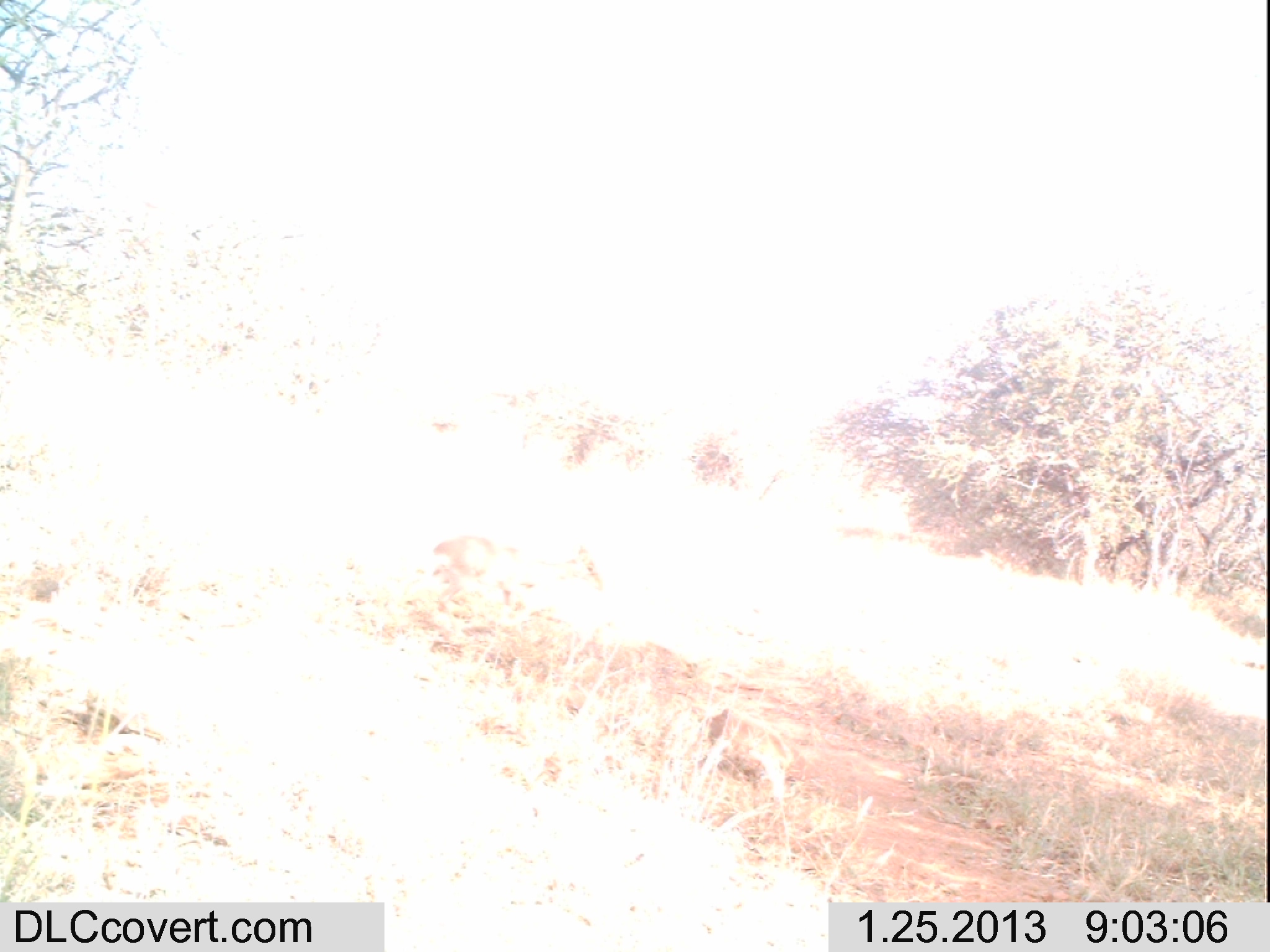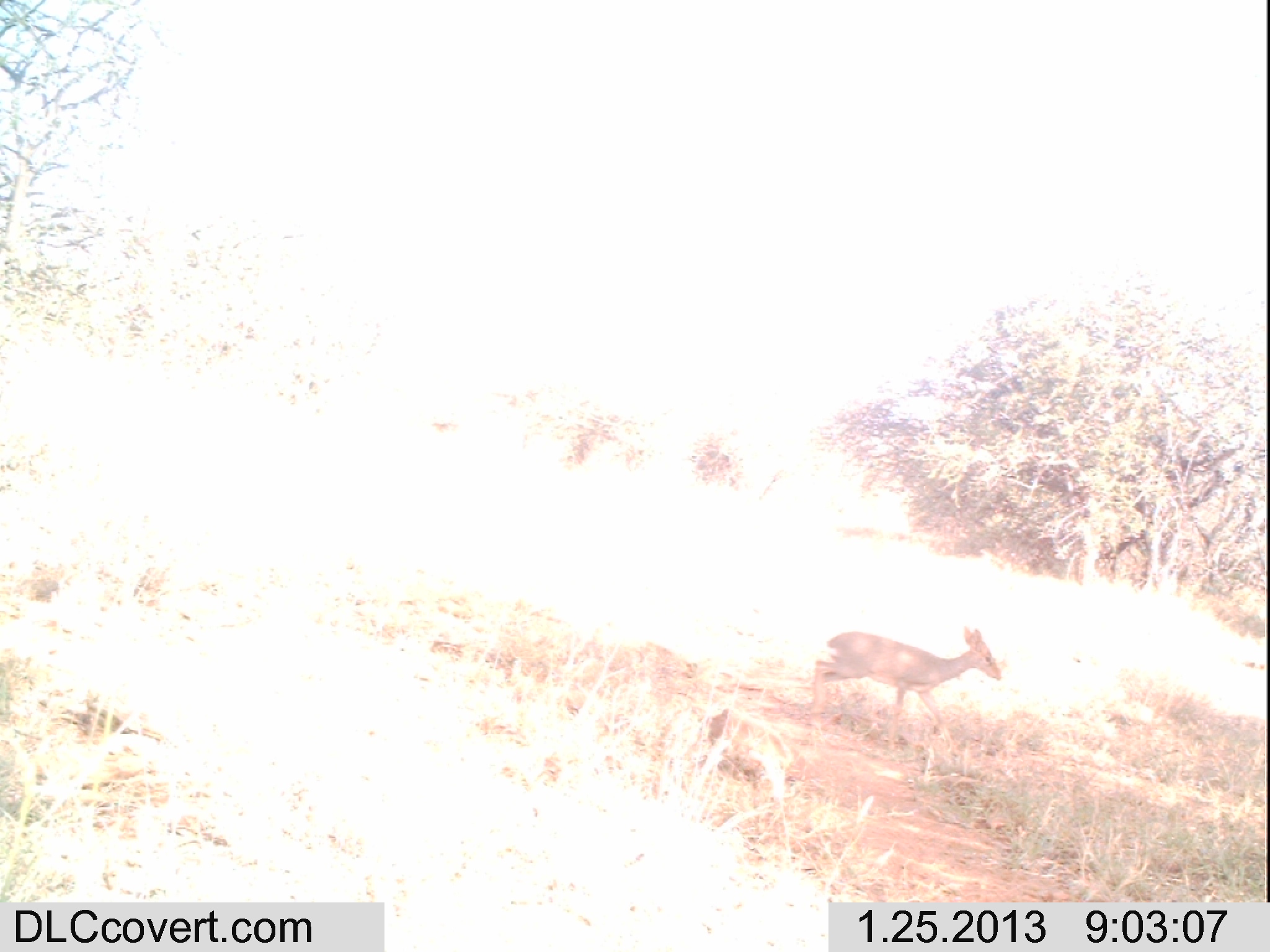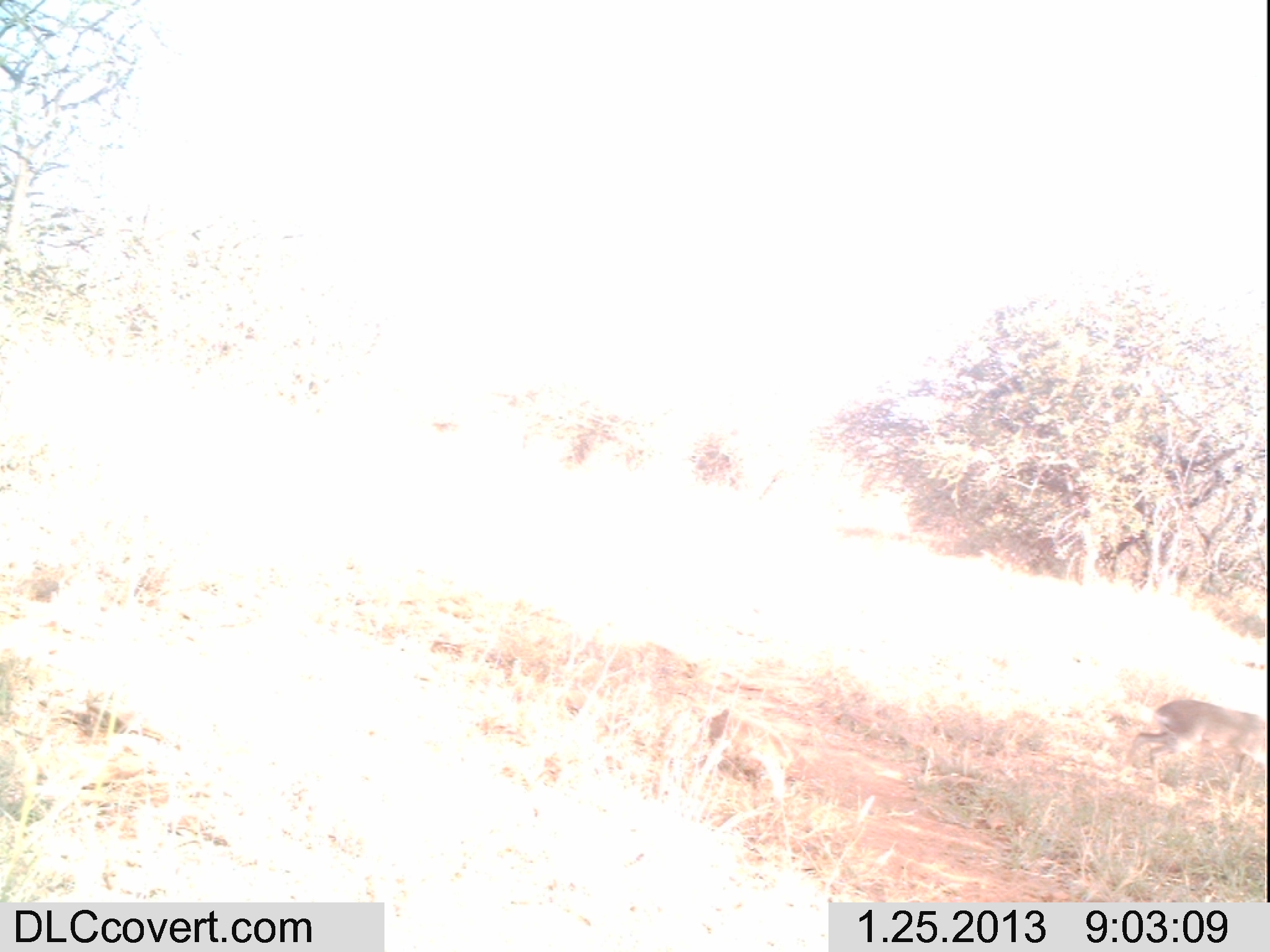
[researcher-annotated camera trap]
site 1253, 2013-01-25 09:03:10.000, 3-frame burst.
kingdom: Animalia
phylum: Chordata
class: Mammalia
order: Artiodactyla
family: Bovidae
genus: Madoqua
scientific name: Madoqua guentheri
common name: günther's dik-dik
Madoqua guentheri (günther's dik-dik), count 1.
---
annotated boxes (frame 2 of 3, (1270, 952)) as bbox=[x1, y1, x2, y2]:
madoqua guentheri: bbox=[809, 625, 1004, 750]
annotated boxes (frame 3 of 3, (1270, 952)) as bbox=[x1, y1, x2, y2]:
madoqua guentheri: bbox=[1125, 697, 1267, 802]